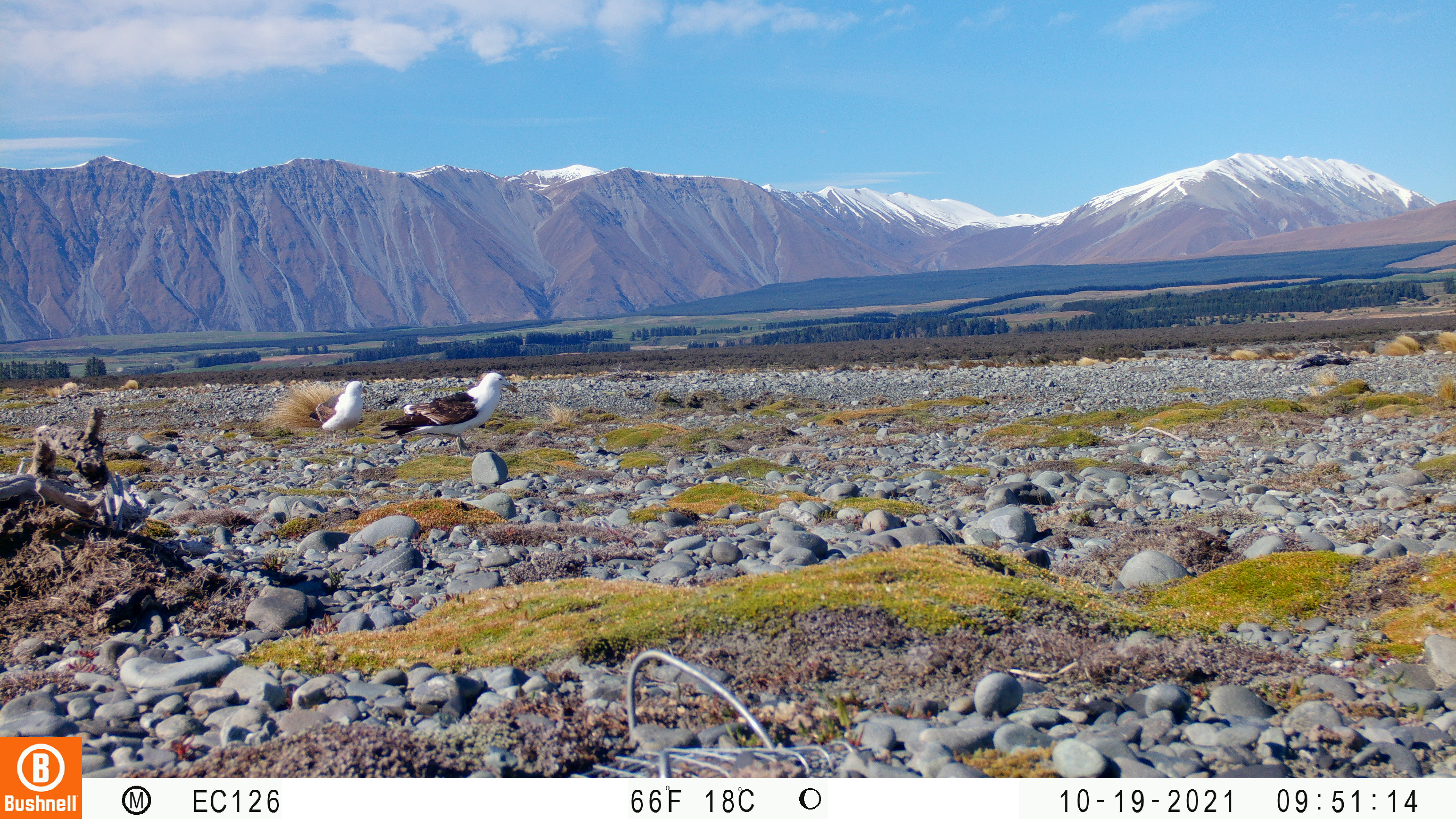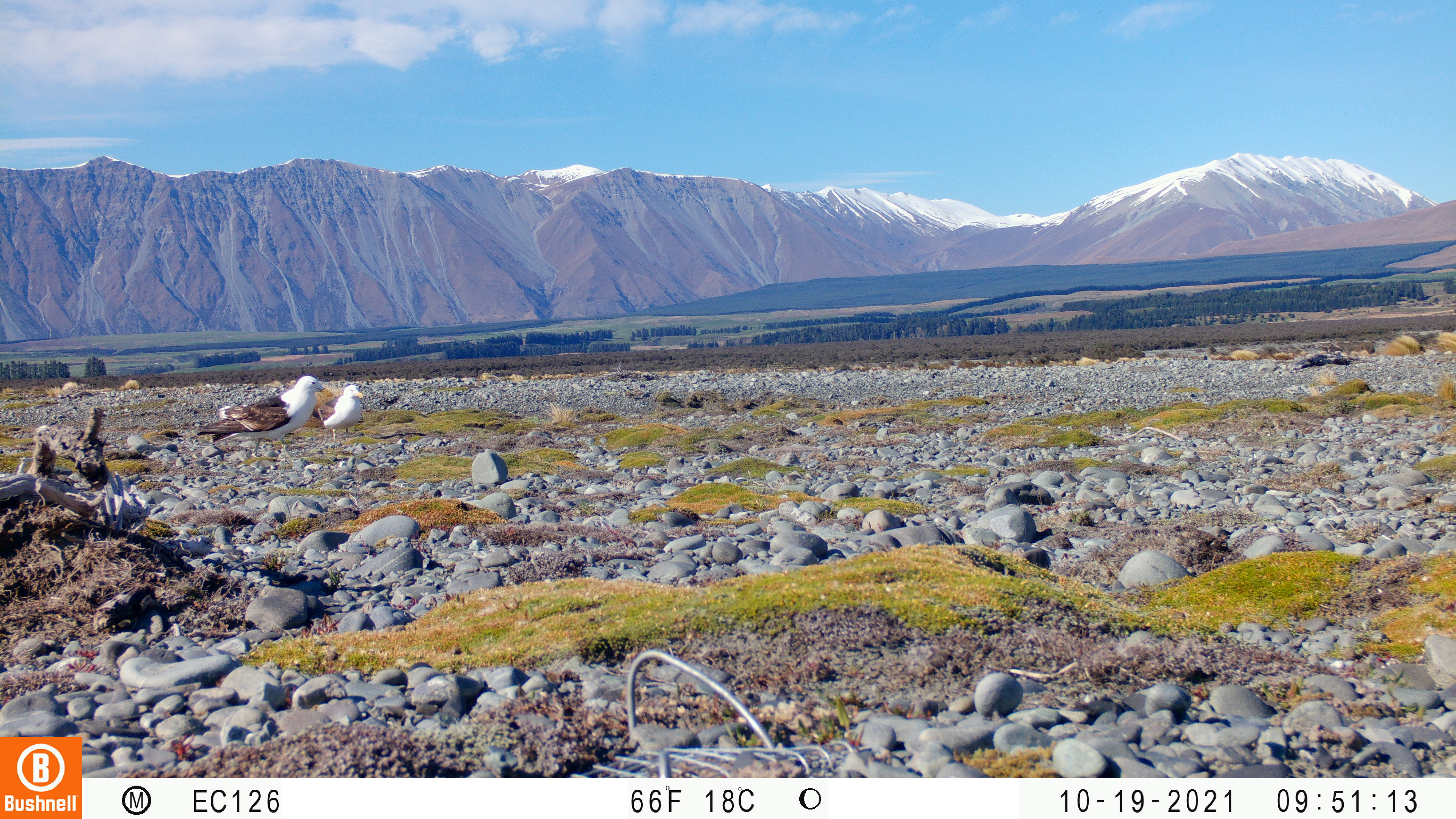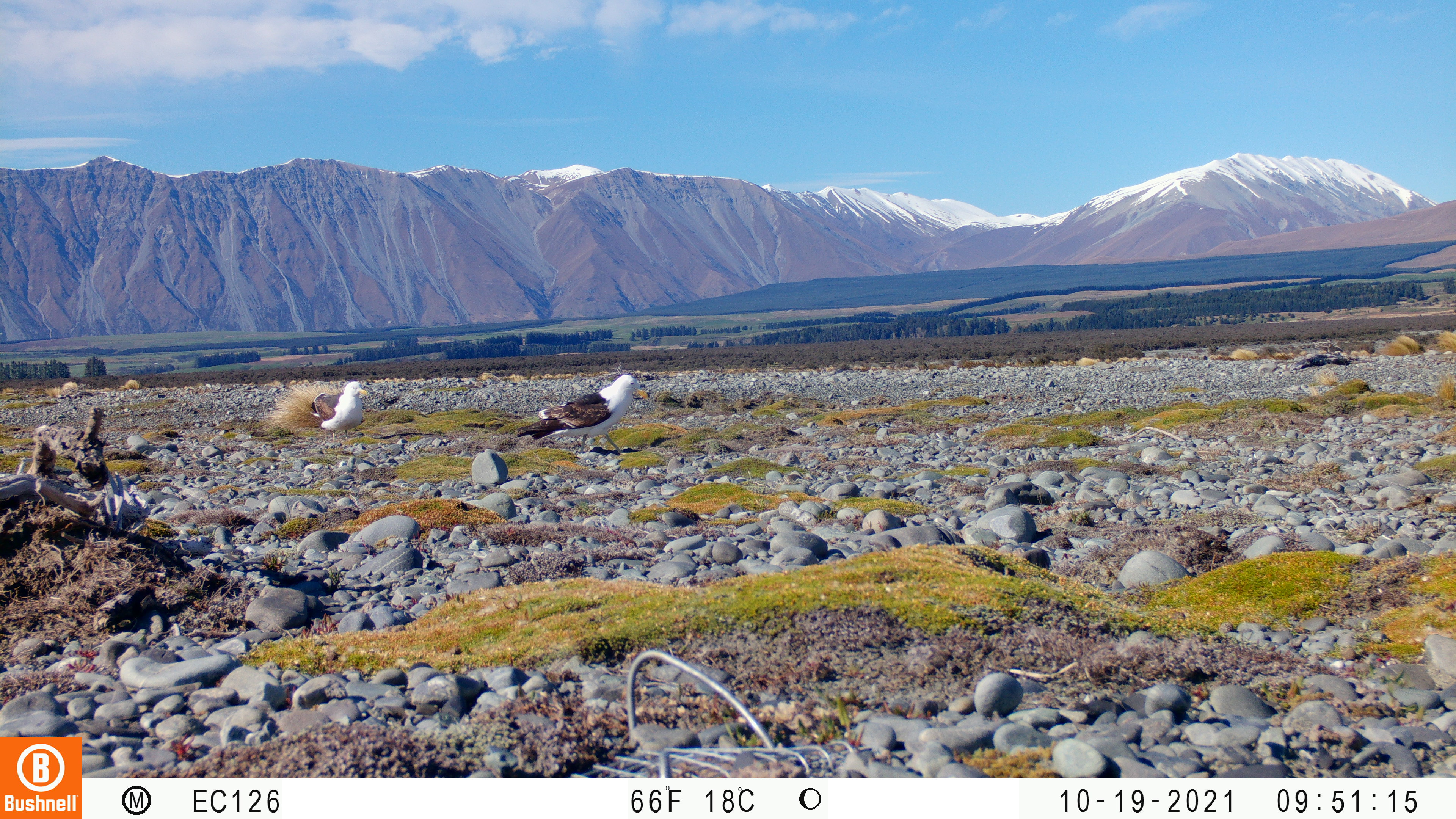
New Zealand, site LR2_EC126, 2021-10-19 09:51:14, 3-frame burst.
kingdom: Animalia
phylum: Chordata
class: Aves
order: Charadriiformes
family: Laridae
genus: Larus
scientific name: Larus fuscus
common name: black-backed gull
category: black backed gull